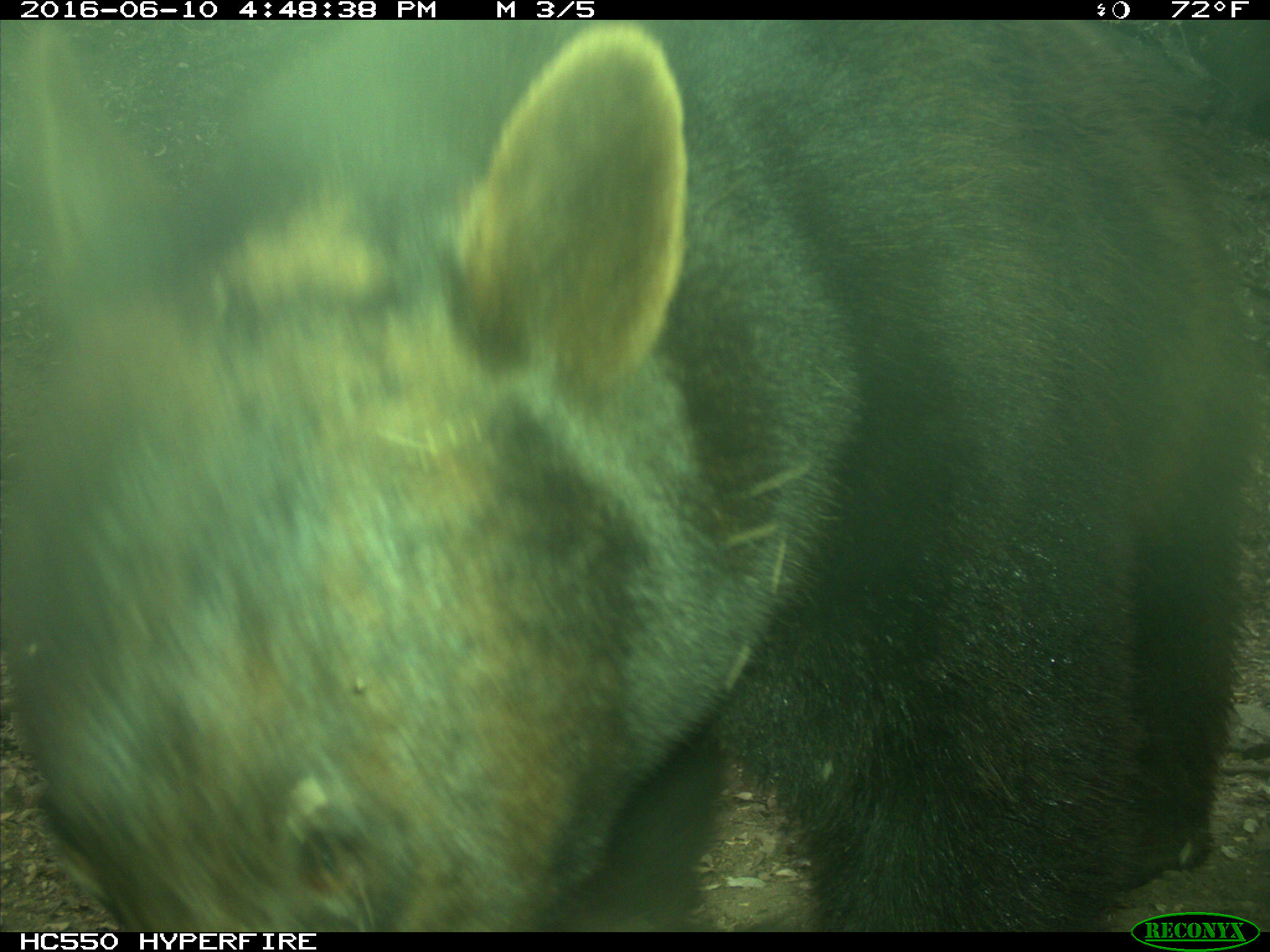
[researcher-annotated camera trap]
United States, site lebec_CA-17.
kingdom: Animalia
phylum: Chordata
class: Mammalia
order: Carnivora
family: Ursidae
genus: Ursus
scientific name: Ursus americanus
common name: american black bear